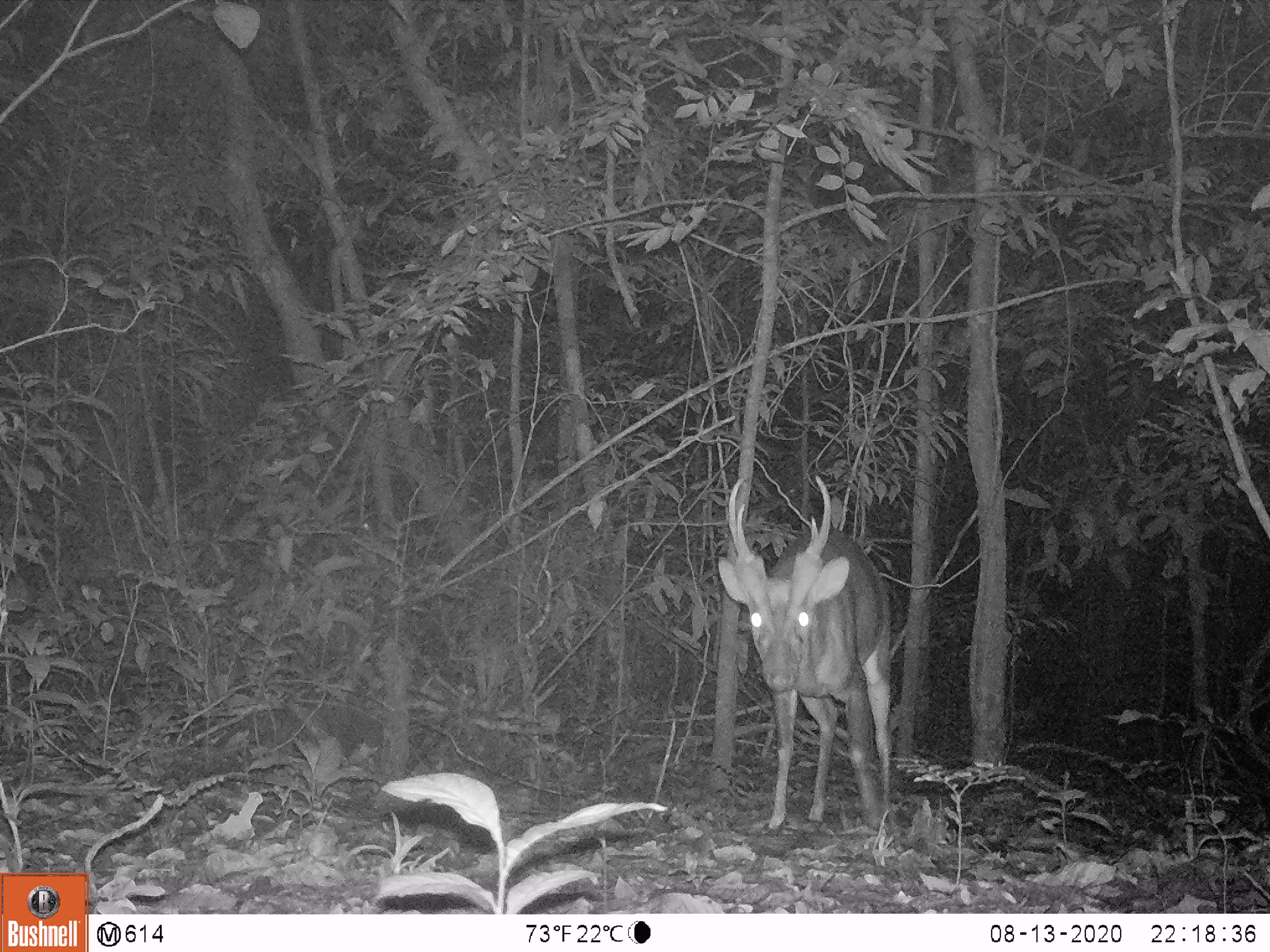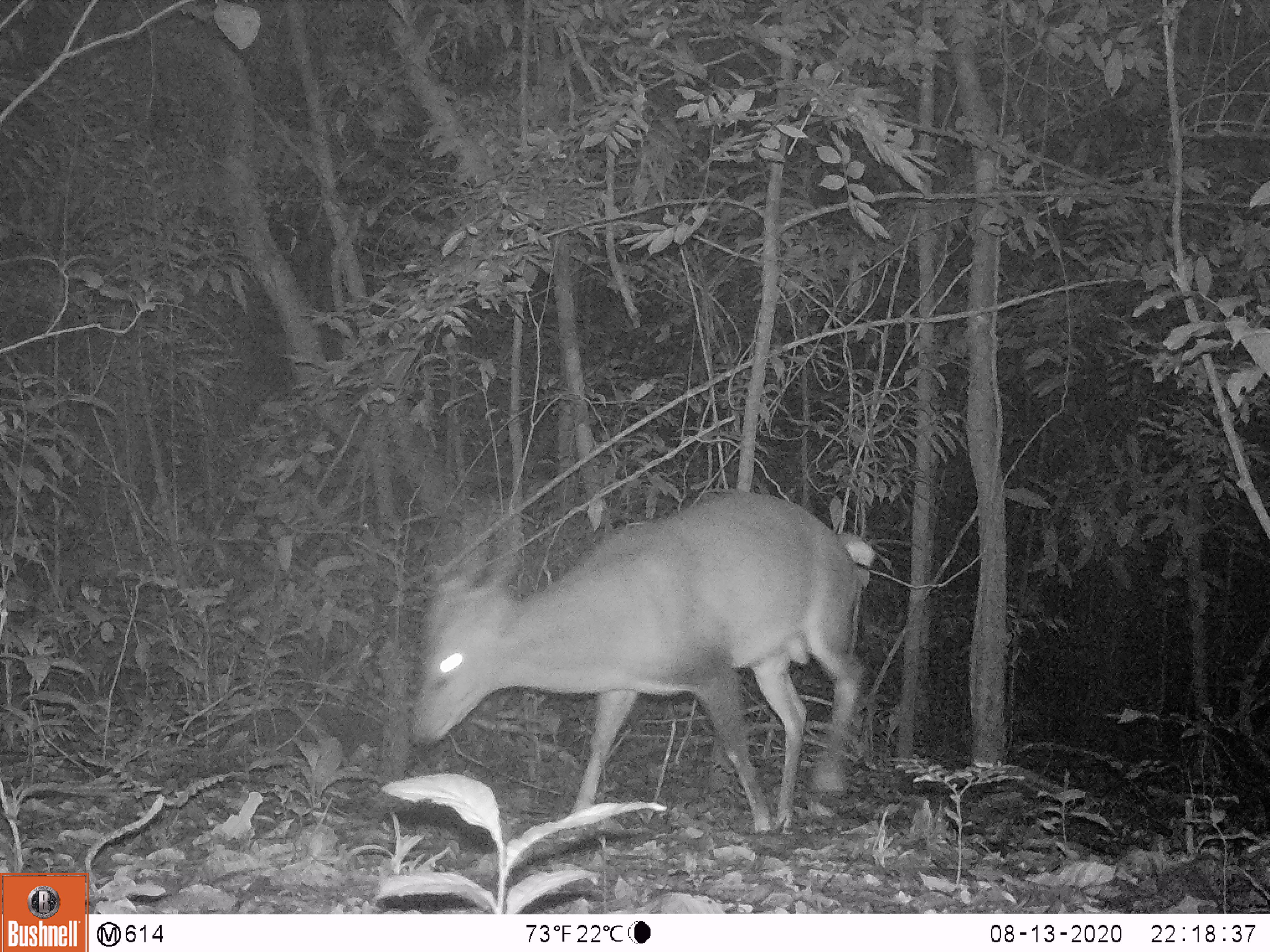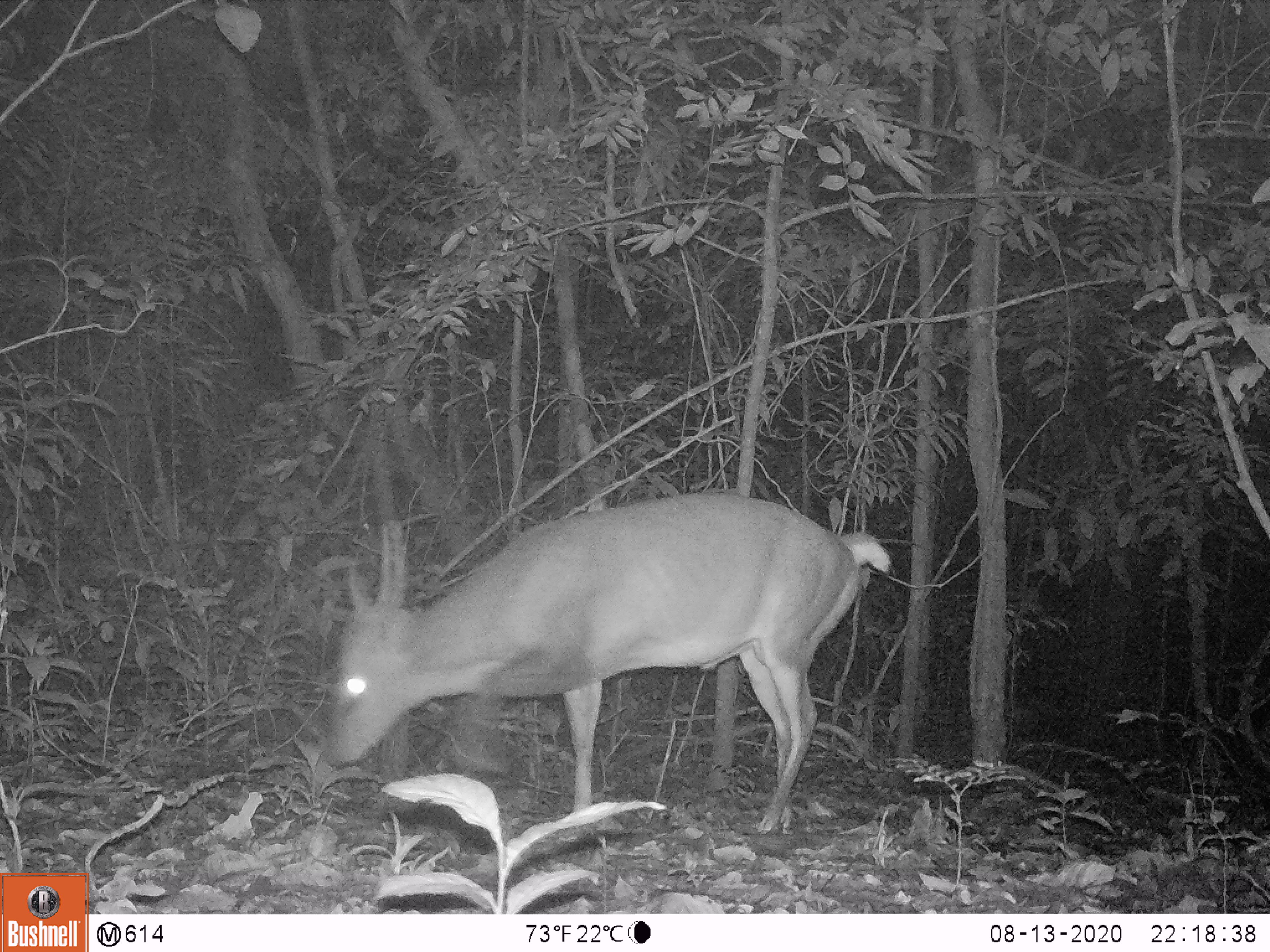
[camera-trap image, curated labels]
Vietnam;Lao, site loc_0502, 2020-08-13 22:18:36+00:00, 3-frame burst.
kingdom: Animalia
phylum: Chordata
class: Mammalia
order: Artiodactyla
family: Cervidae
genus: Muntiacus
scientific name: Muntiacus vuquangensis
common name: large-antlered muntjac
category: large antlered muntjac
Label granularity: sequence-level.